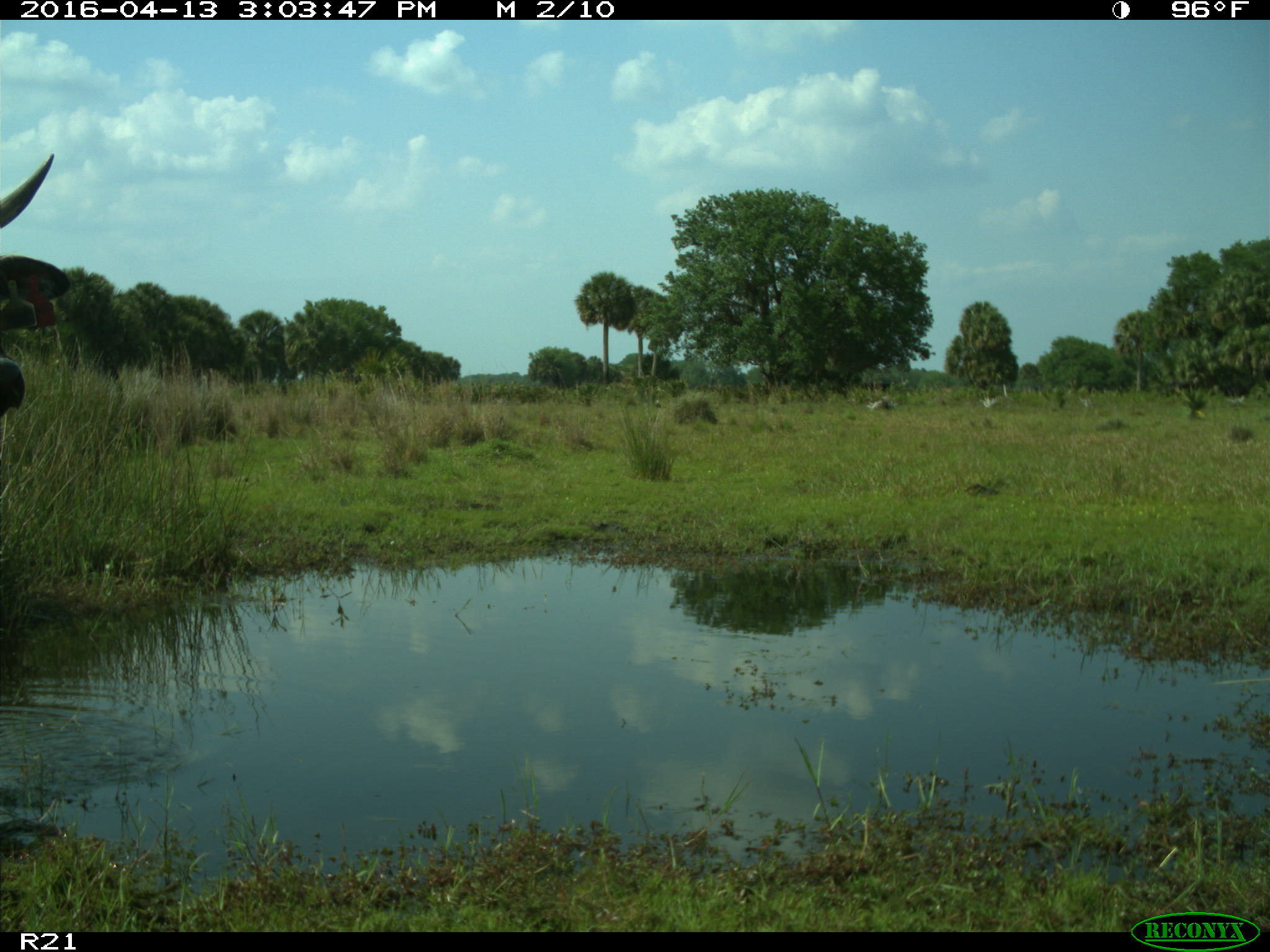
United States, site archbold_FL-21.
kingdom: Animalia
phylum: Chordata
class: Mammalia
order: Artiodactyla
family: Bovidae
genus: Bos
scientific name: Bos taurus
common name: domestic cow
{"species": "Bos taurus (domestic cow)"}